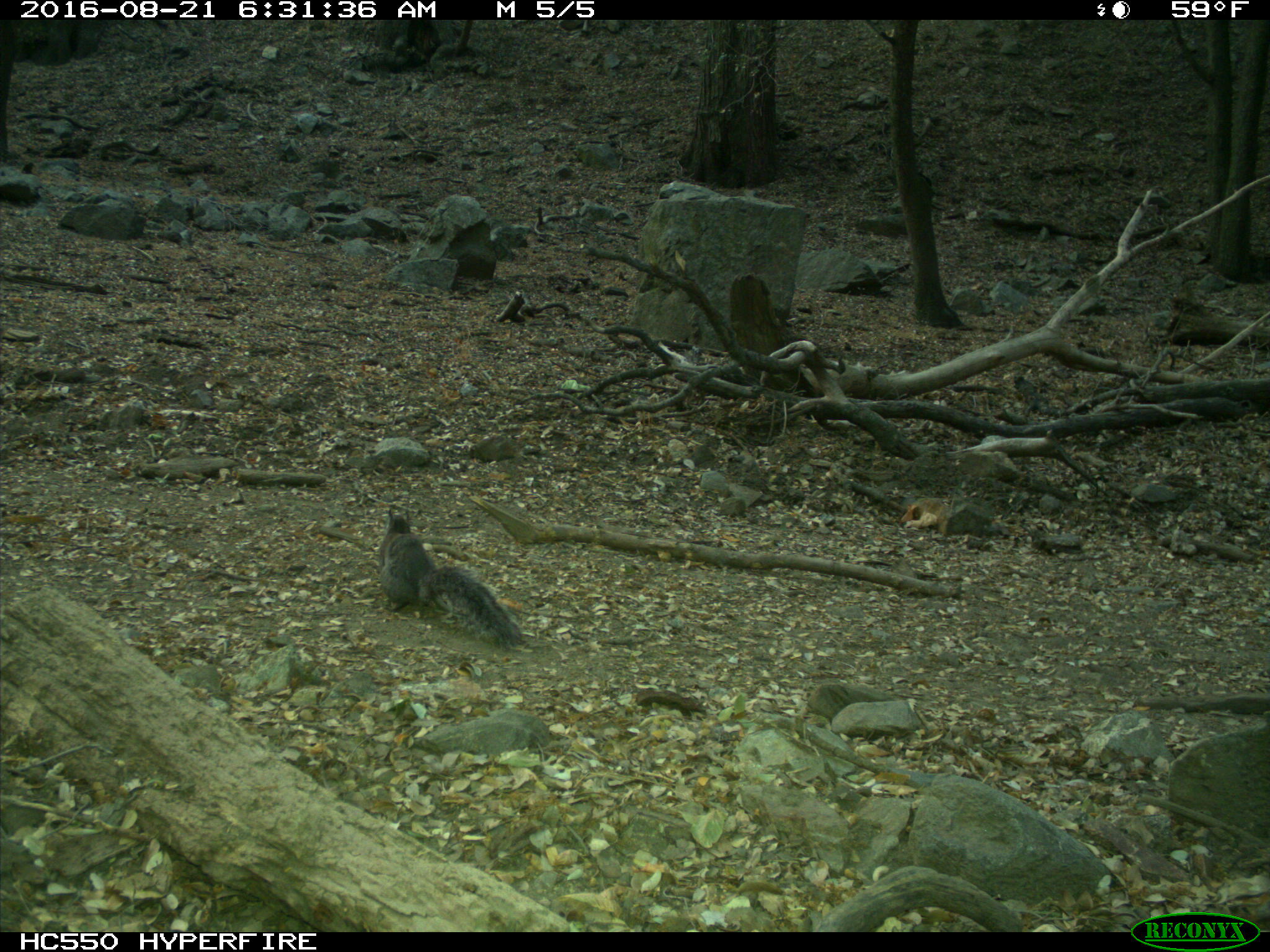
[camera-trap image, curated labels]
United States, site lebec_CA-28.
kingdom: Animalia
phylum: Chordata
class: Mammalia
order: Rodentia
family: Sciuridae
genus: Sciurus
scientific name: Sciurus carolinensis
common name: eastern gray squirrel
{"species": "Sciurus carolinensis (eastern gray squirrel)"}